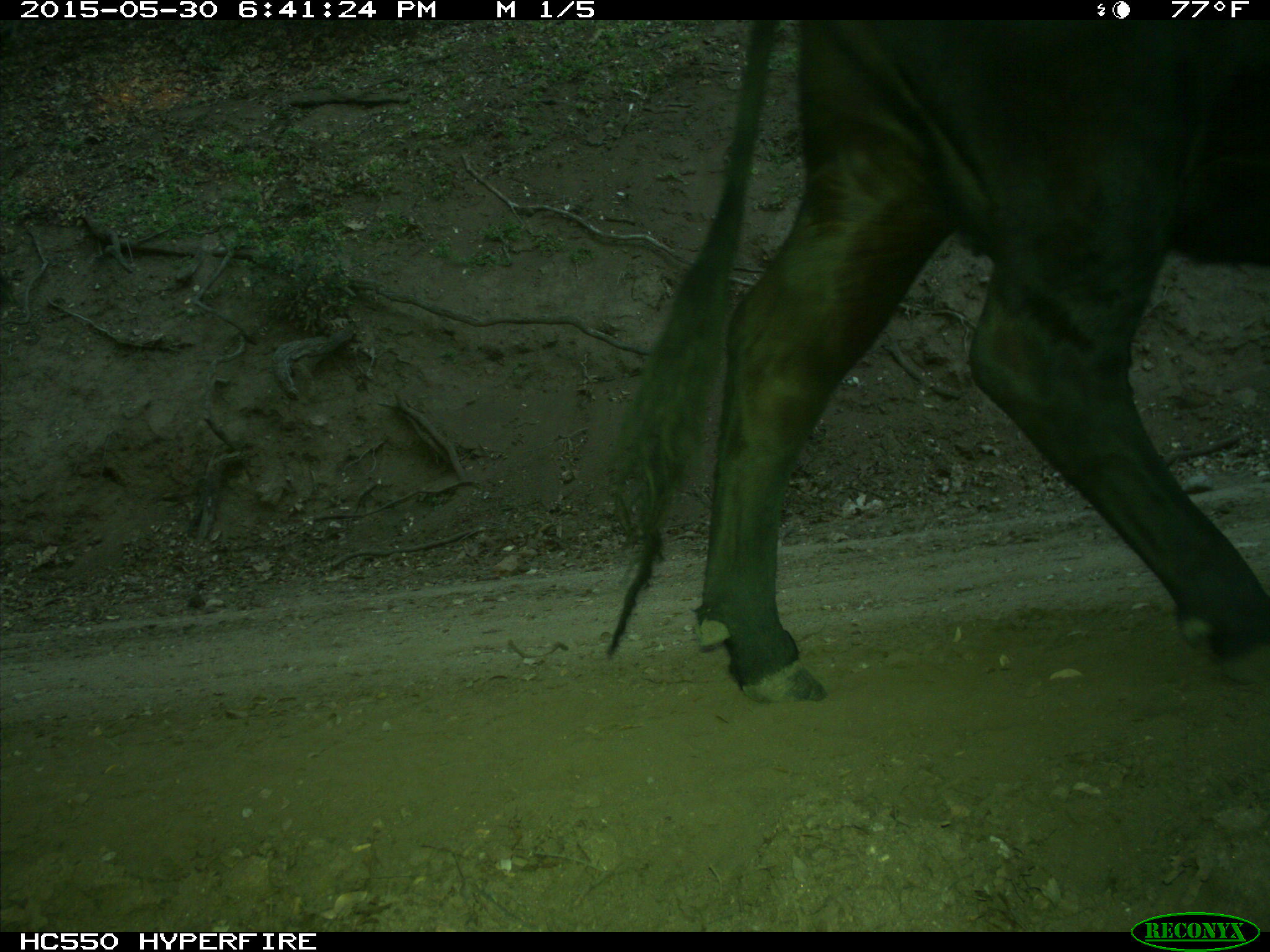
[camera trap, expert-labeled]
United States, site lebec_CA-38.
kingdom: Animalia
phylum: Chordata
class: Mammalia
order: Artiodactyla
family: Bovidae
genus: Bos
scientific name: Bos taurus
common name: domestic cow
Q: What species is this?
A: Bos taurus (domestic cow).